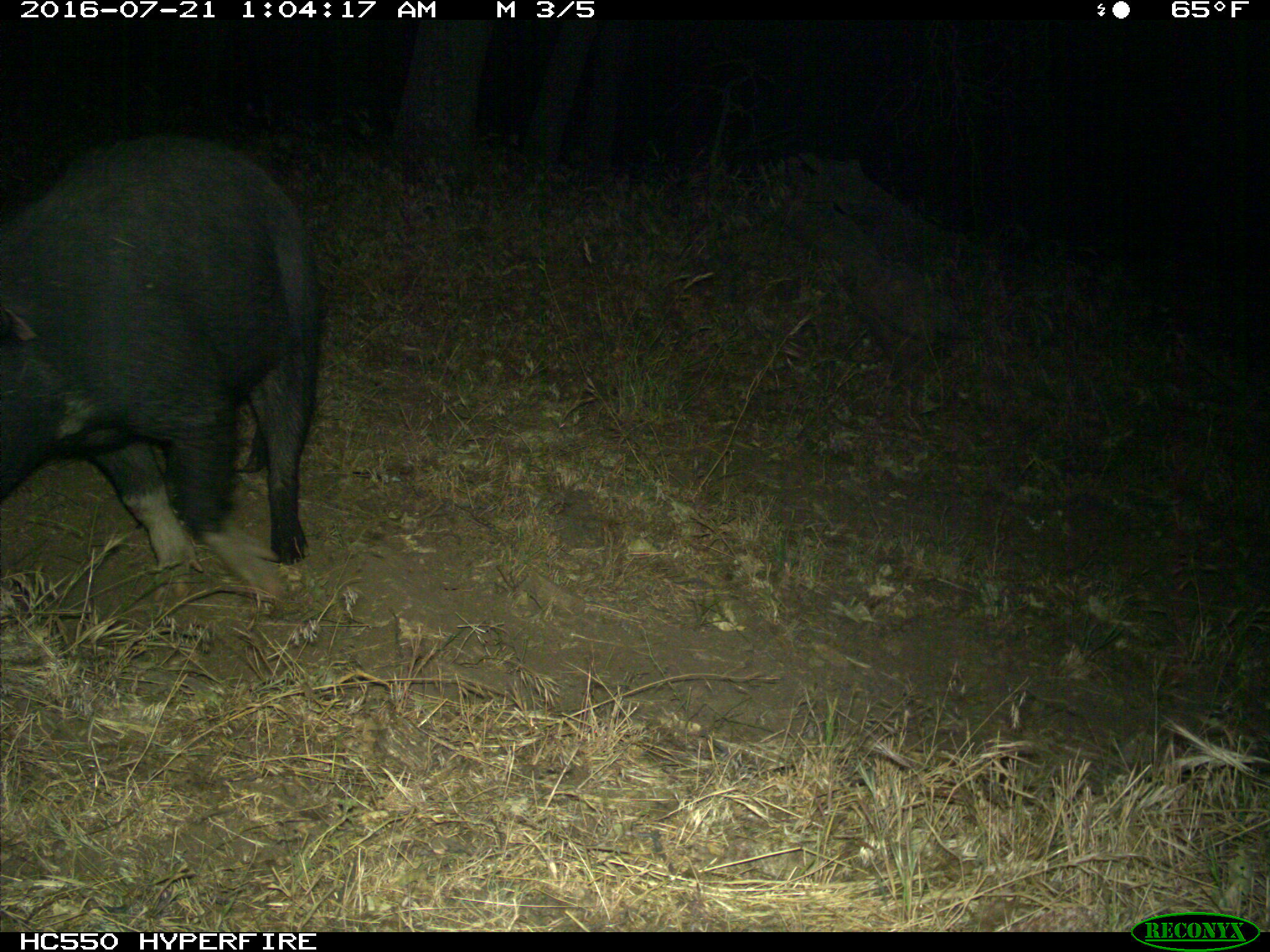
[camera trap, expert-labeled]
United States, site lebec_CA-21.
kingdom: Animalia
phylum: Chordata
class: Mammalia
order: Artiodactyla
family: Suidae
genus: Sus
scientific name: Sus scrofa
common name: wild boar